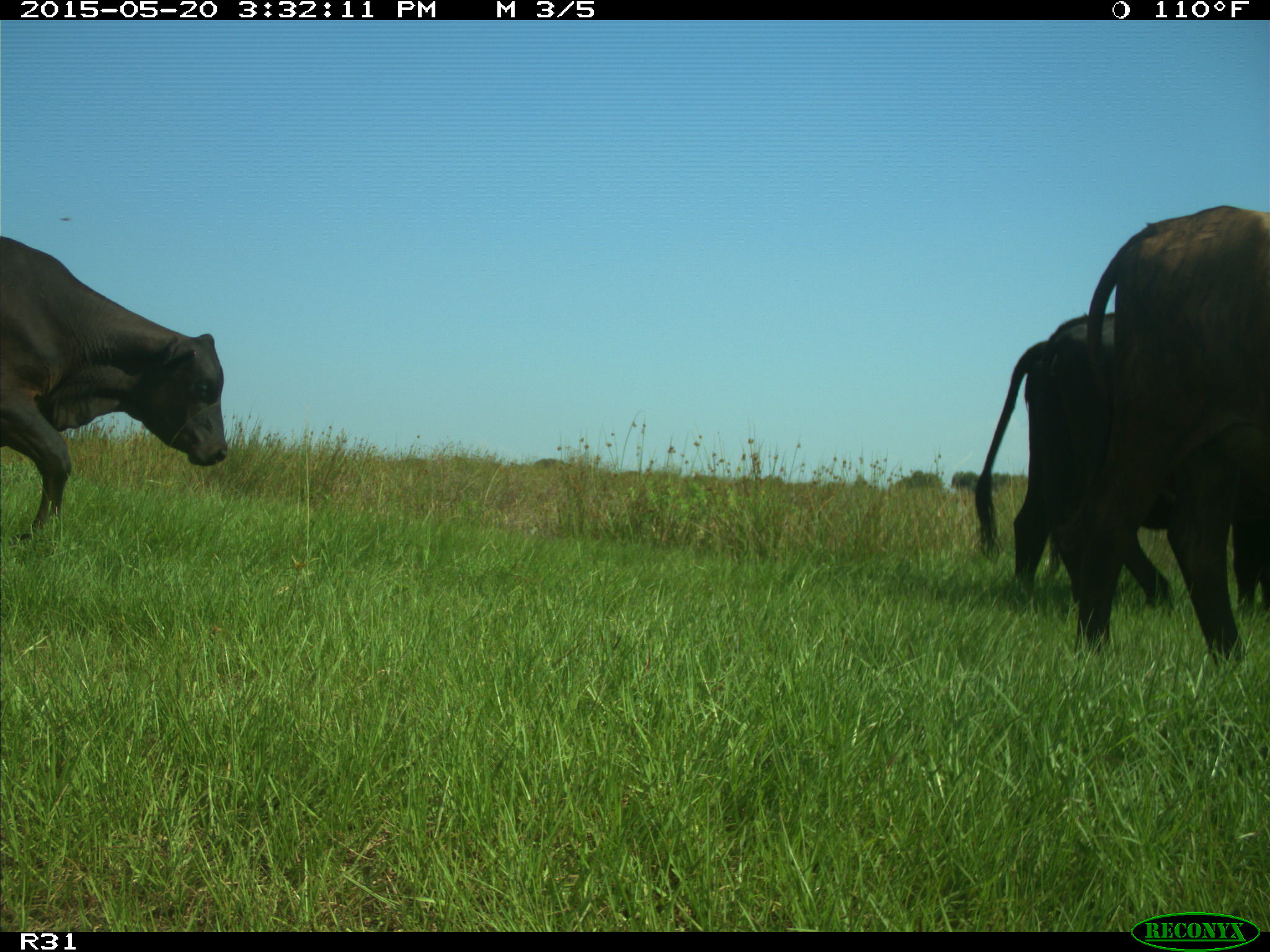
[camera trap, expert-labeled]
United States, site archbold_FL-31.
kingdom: Animalia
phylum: Chordata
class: Mammalia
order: Artiodactyla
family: Bovidae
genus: Bos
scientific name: Bos taurus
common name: domestic cow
Bos taurus (domestic cow).